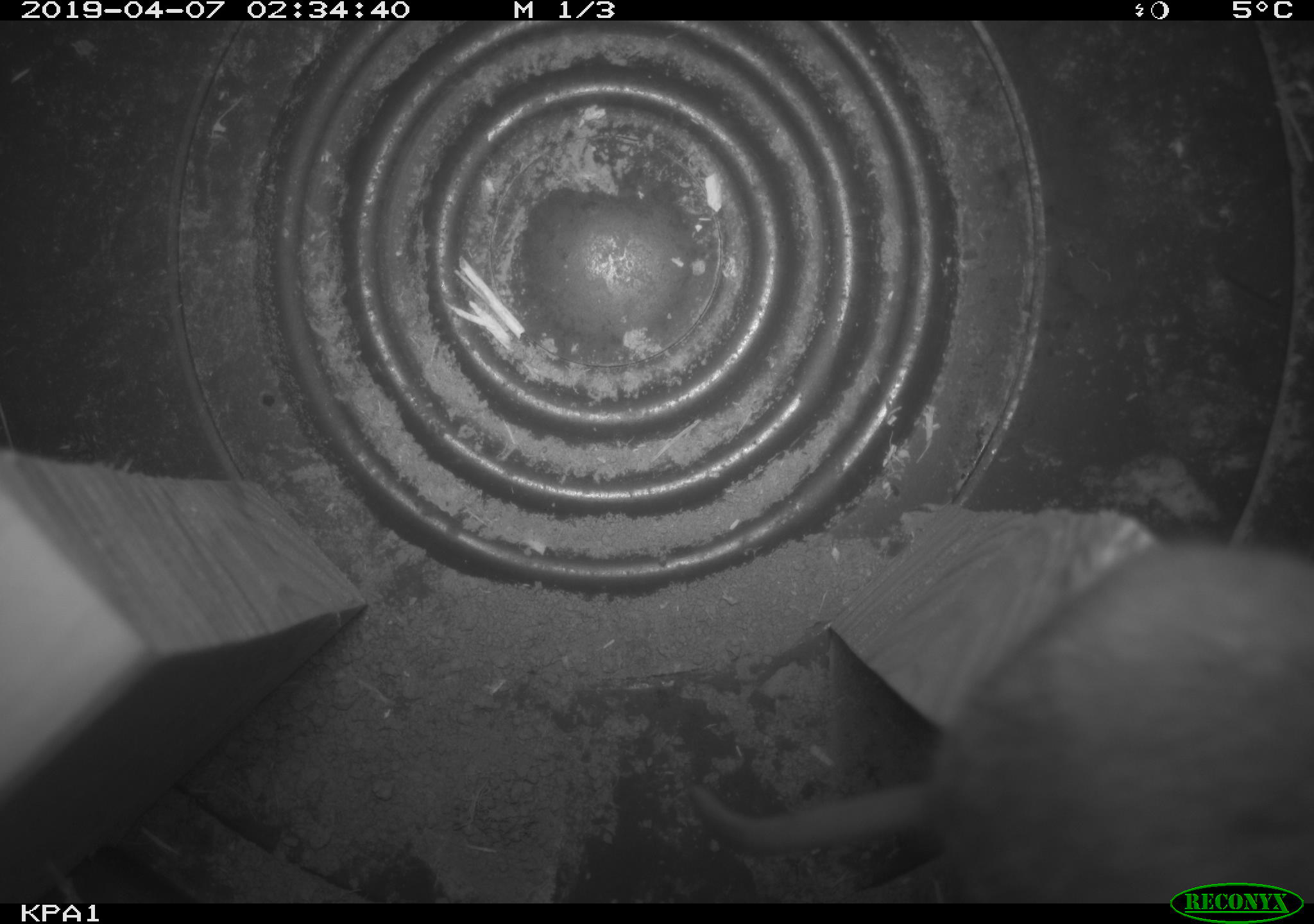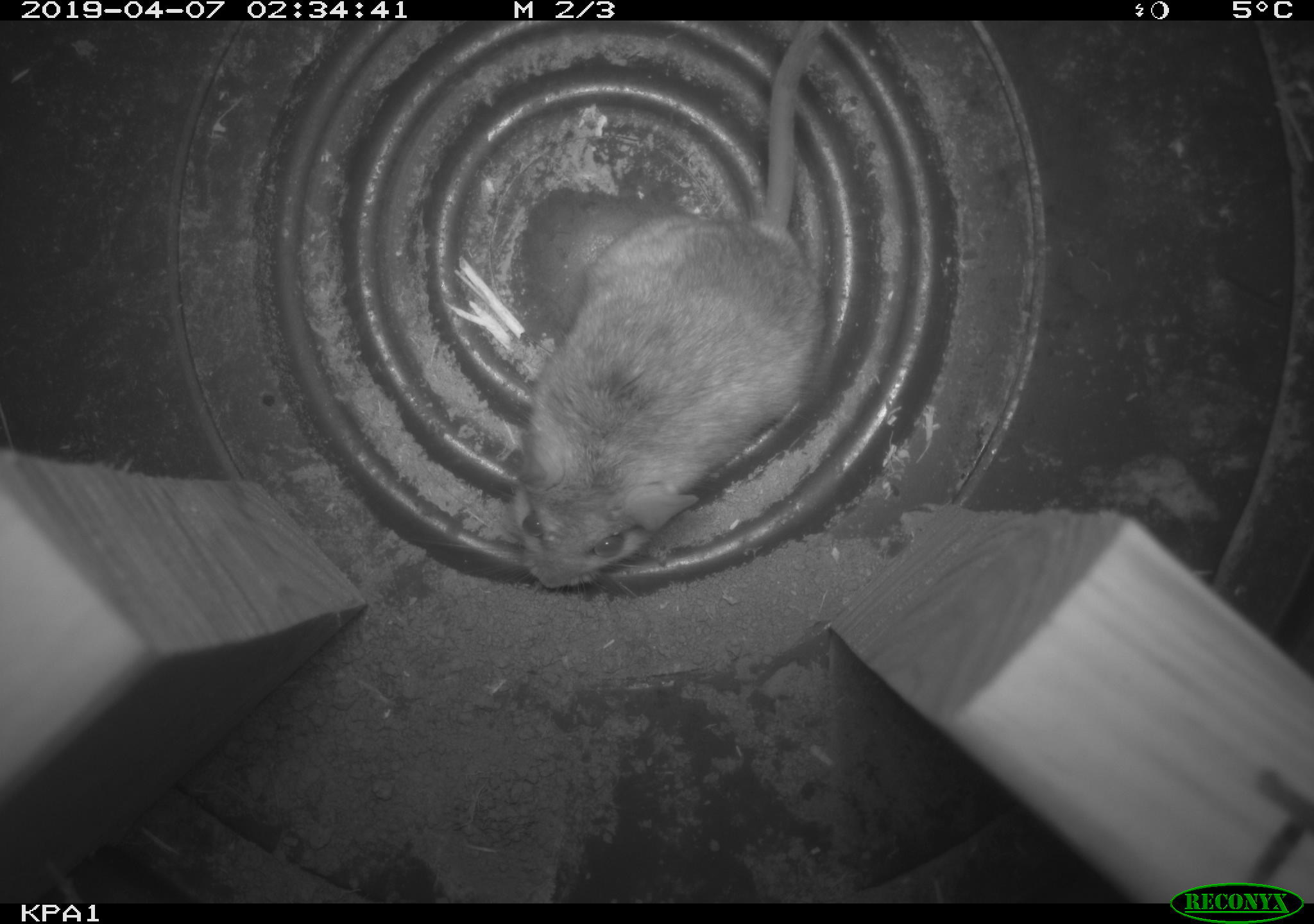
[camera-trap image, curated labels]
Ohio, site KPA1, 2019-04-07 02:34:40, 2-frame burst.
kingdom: Animalia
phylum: Chordata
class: Mammalia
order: Rodentia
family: Cricetidae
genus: Peromyscus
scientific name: Peromyscus leucopus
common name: white-footed mouse